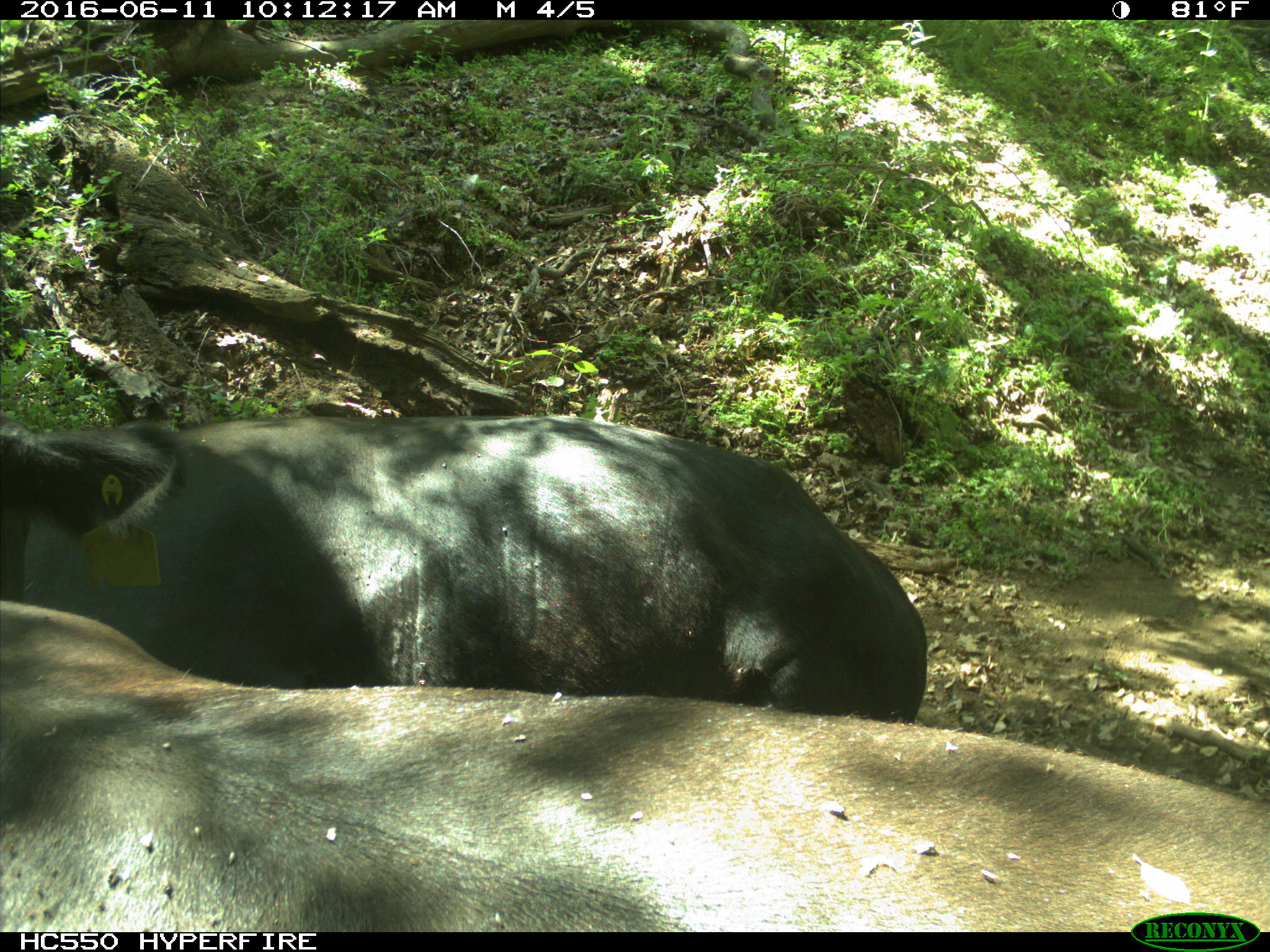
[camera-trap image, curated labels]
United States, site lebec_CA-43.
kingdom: Animalia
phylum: Chordata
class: Mammalia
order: Artiodactyla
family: Bovidae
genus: Bos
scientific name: Bos taurus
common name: domestic cow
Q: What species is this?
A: Bos taurus (domestic cow).